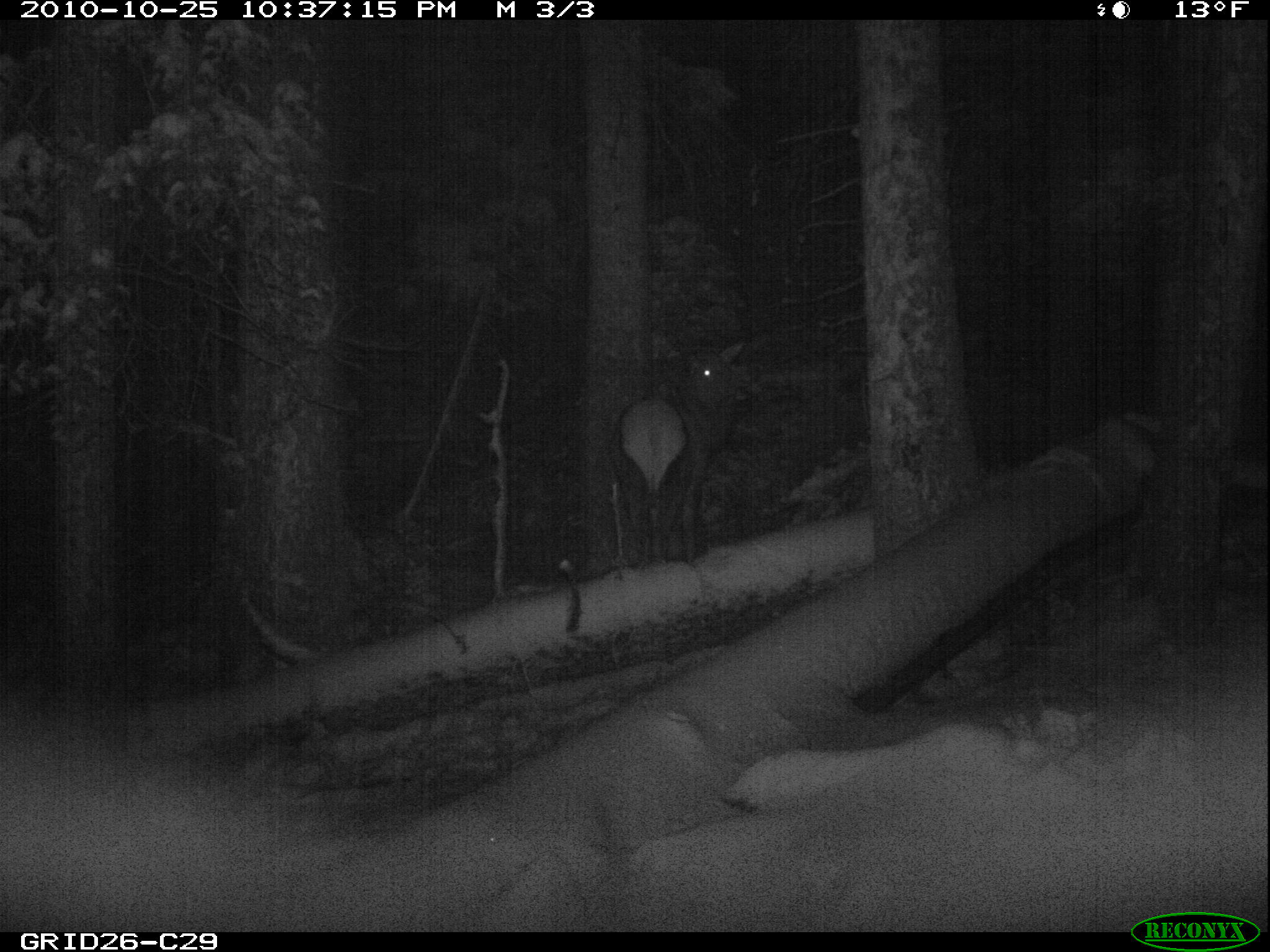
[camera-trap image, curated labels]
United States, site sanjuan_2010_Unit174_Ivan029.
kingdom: Animalia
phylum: Chordata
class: Mammalia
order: Artiodactyla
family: Cervidae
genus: Cervus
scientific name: Cervus elaphus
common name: red deer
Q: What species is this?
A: Cervus elaphus (red deer).